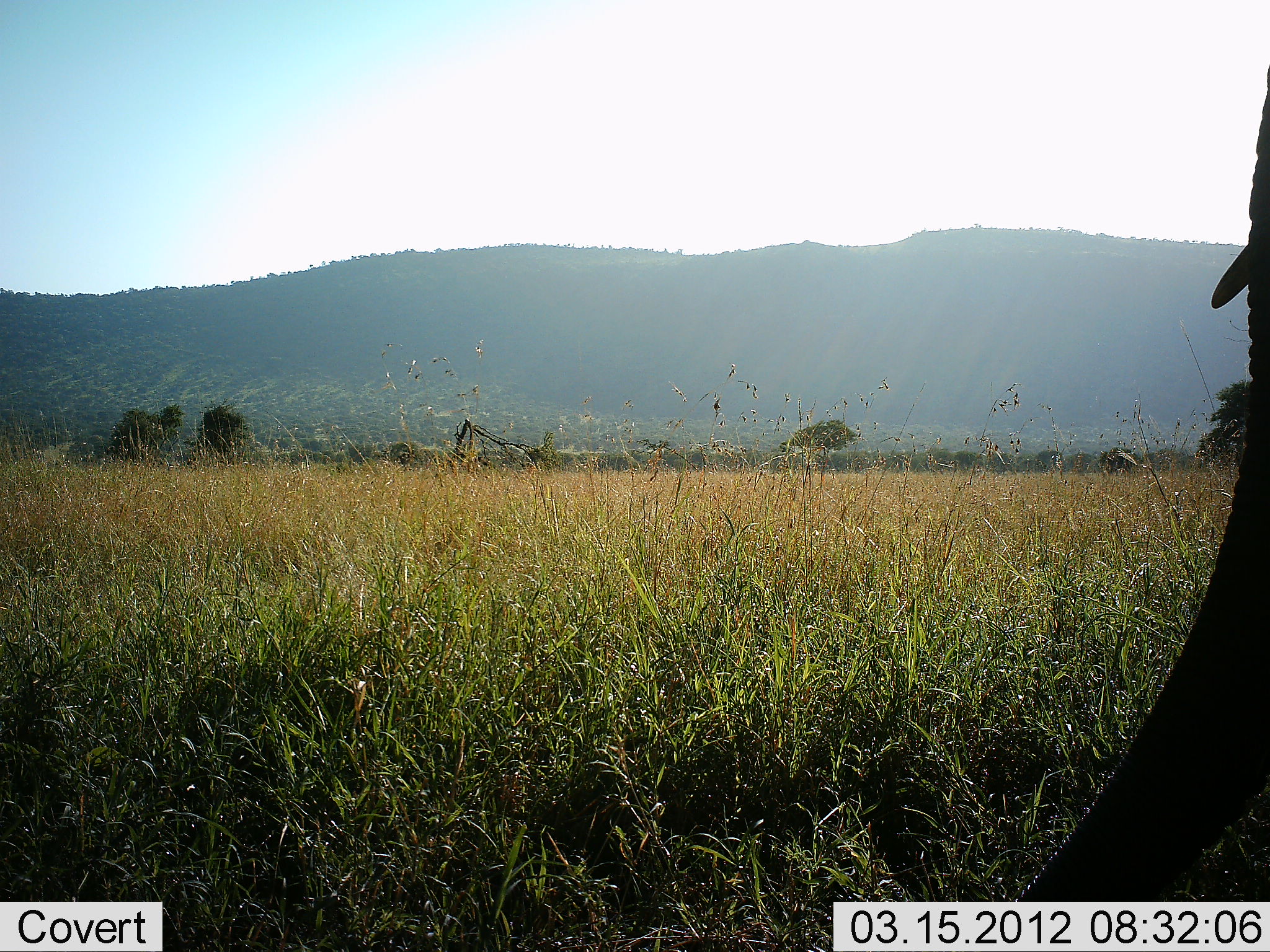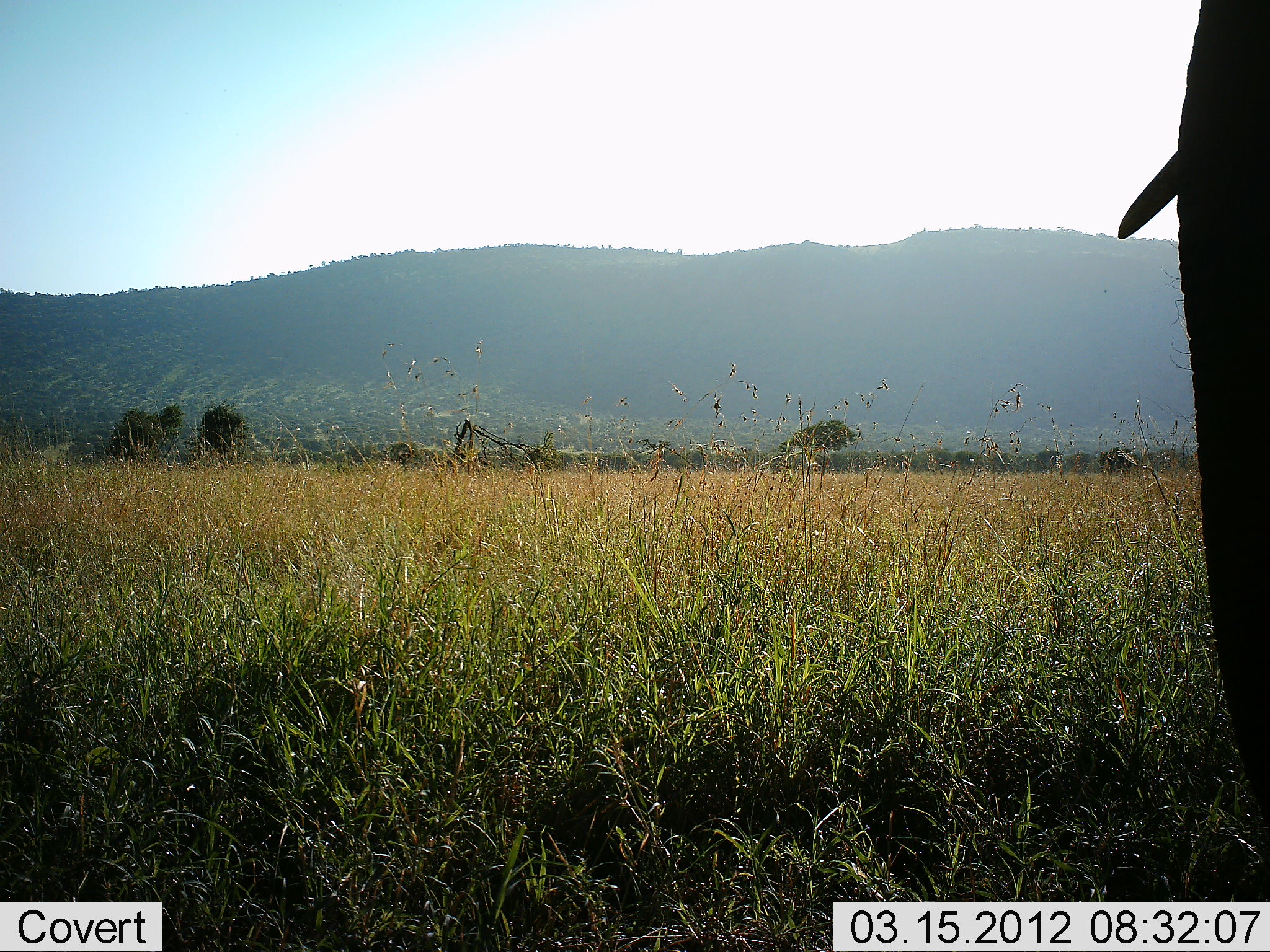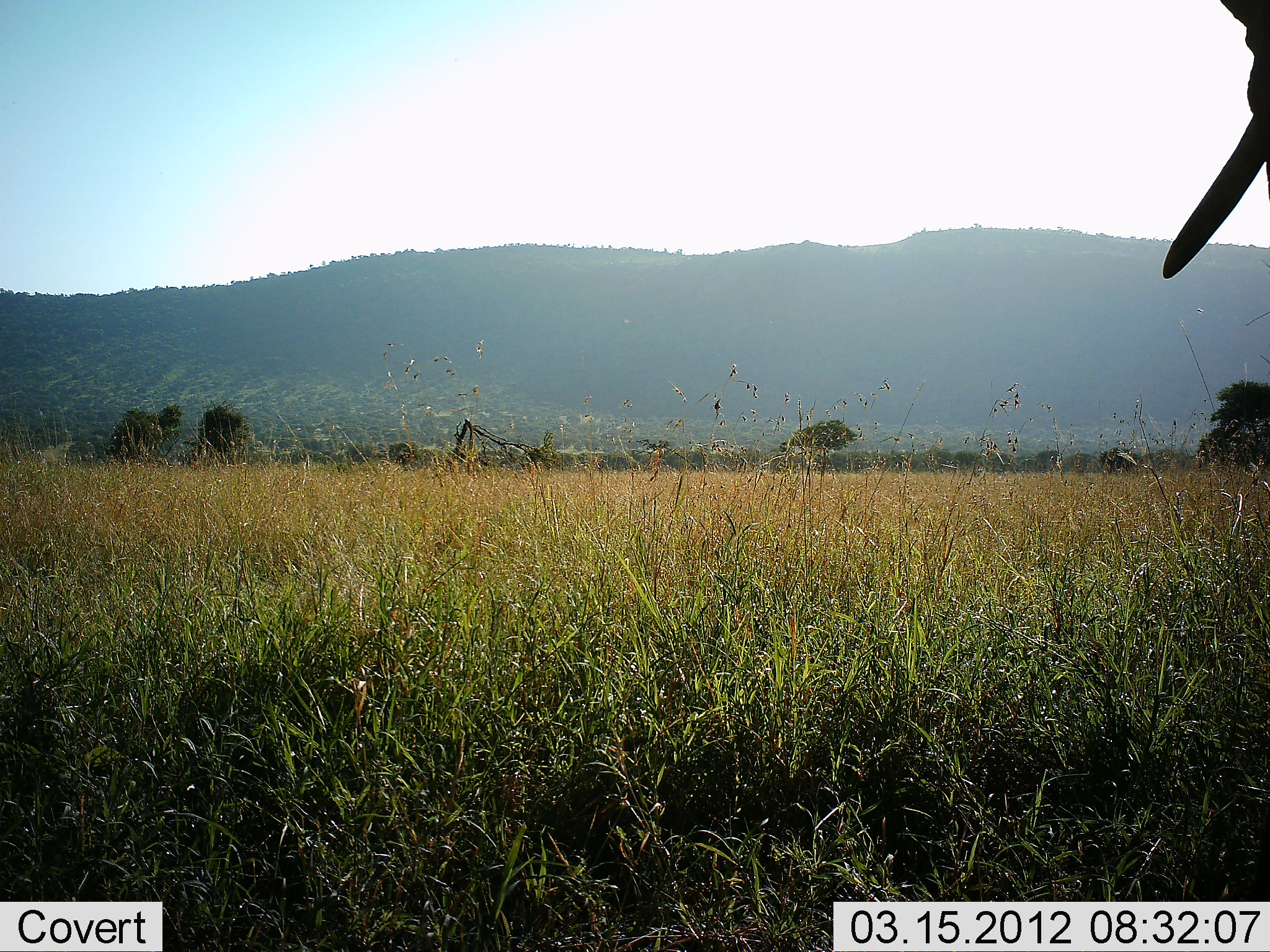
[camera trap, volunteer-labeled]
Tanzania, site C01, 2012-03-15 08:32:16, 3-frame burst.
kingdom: Animalia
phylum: Chordata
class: Mammalia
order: Proboscidea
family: Elephantidae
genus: Loxodonta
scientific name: Loxodonta africana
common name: african bush elephant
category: elephant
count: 1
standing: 67%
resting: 0%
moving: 17%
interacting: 0%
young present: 0%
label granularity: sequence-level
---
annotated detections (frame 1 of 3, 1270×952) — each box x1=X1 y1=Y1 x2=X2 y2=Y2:
animal: x1=1007 y1=45 x2=1270 y2=902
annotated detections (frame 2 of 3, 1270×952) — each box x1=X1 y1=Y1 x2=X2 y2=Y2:
animal: x1=1109 y1=0 x2=1270 y2=854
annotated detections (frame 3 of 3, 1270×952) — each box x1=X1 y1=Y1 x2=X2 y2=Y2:
animal: x1=1157 y1=0 x2=1270 y2=279